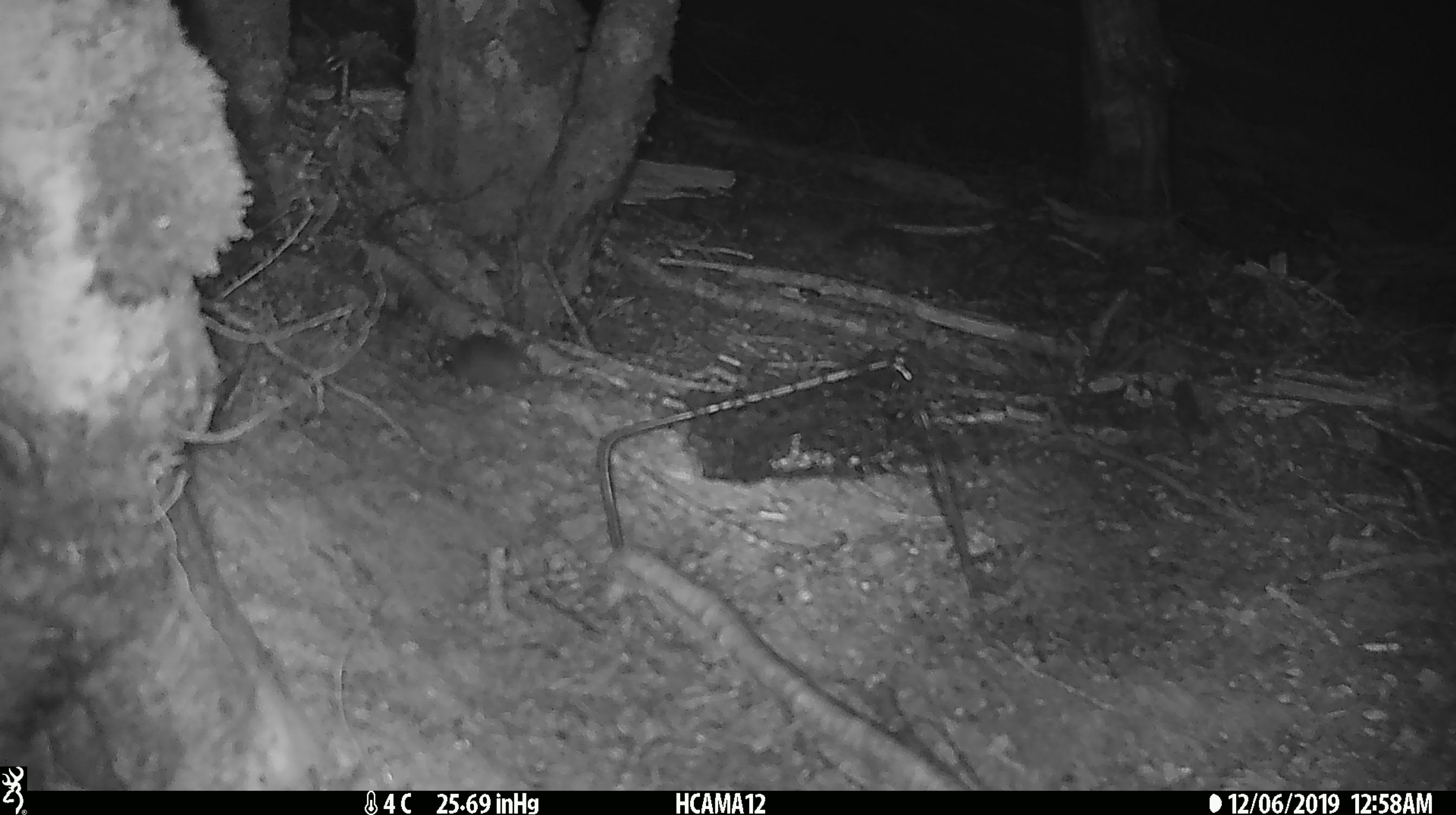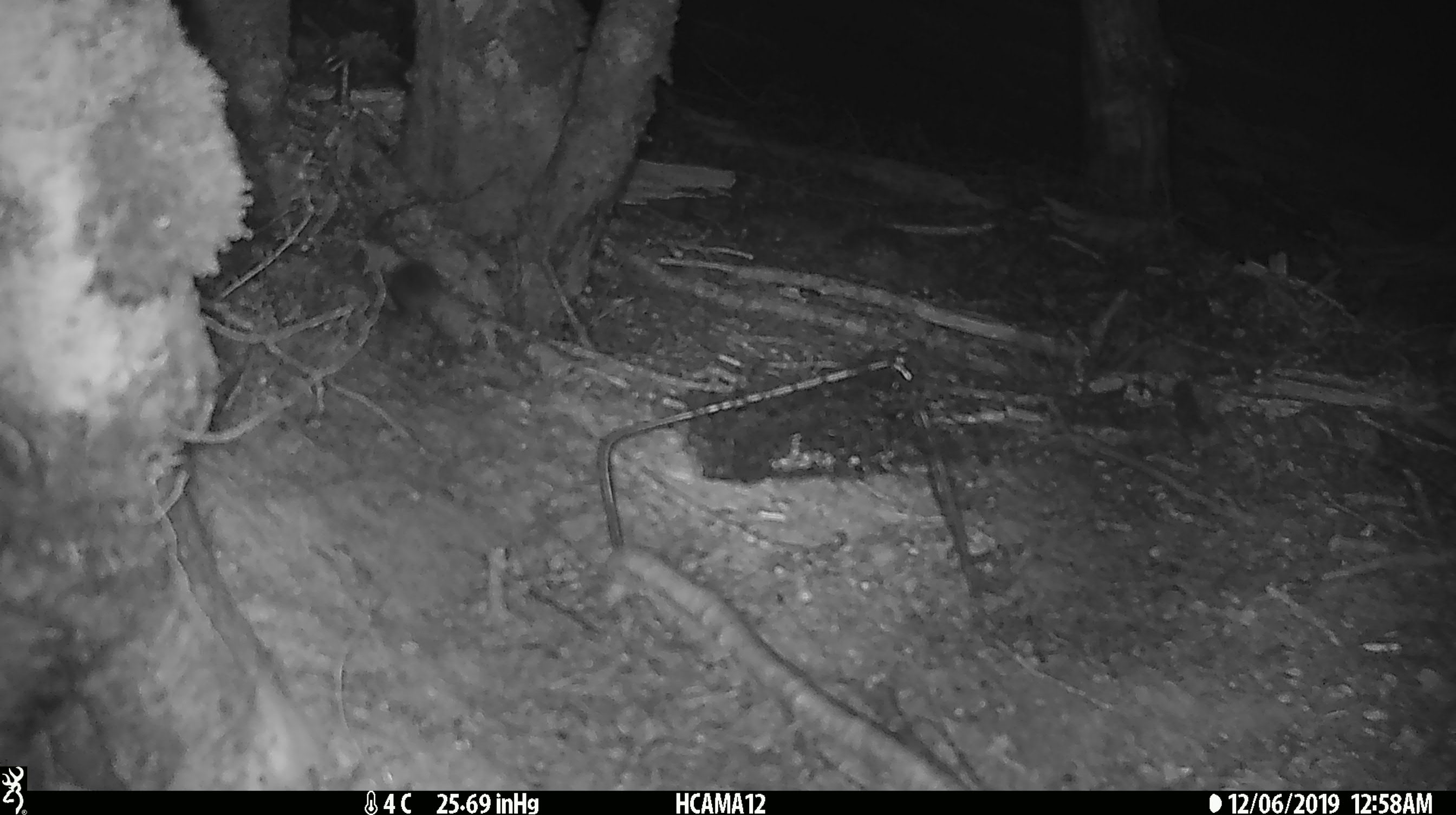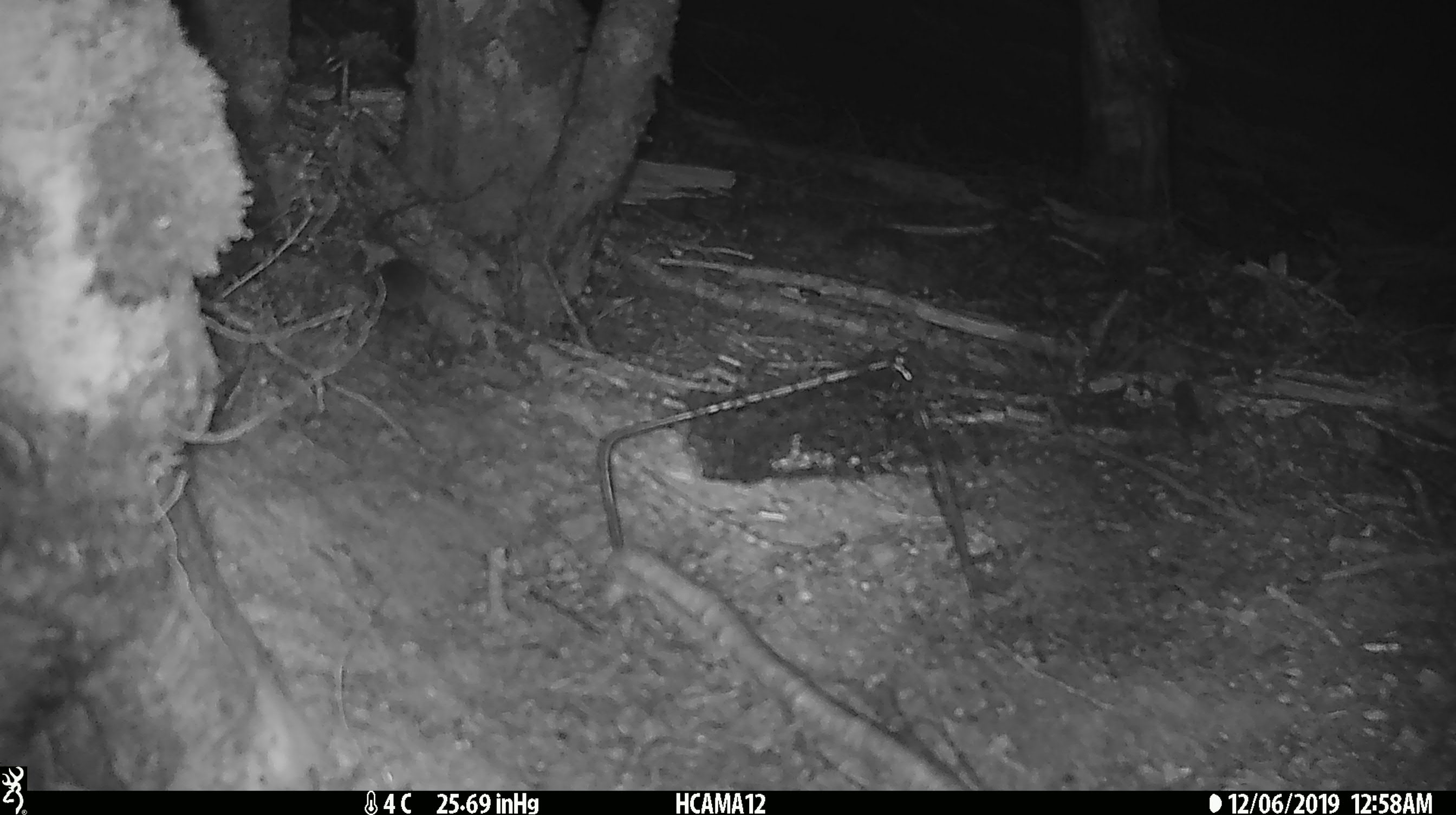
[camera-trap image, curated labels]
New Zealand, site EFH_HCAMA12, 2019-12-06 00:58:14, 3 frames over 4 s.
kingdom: Animalia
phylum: Chordata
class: Mammalia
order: Rodentia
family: Muridae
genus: Mus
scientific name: Mus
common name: mouse